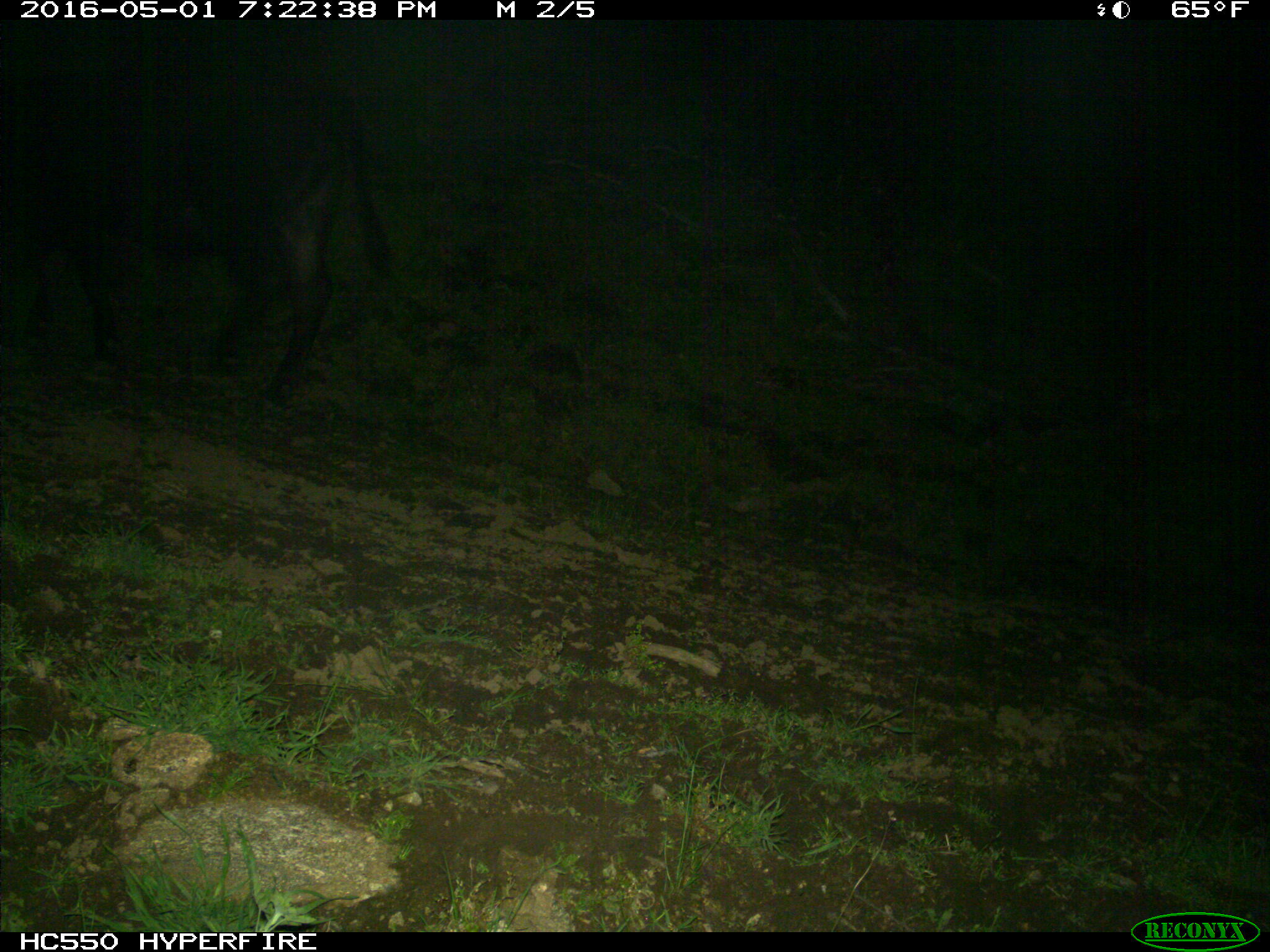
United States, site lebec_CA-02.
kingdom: Animalia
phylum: Chordata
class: Mammalia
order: Artiodactyla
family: Bovidae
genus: Bos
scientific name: Bos taurus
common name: domestic cow